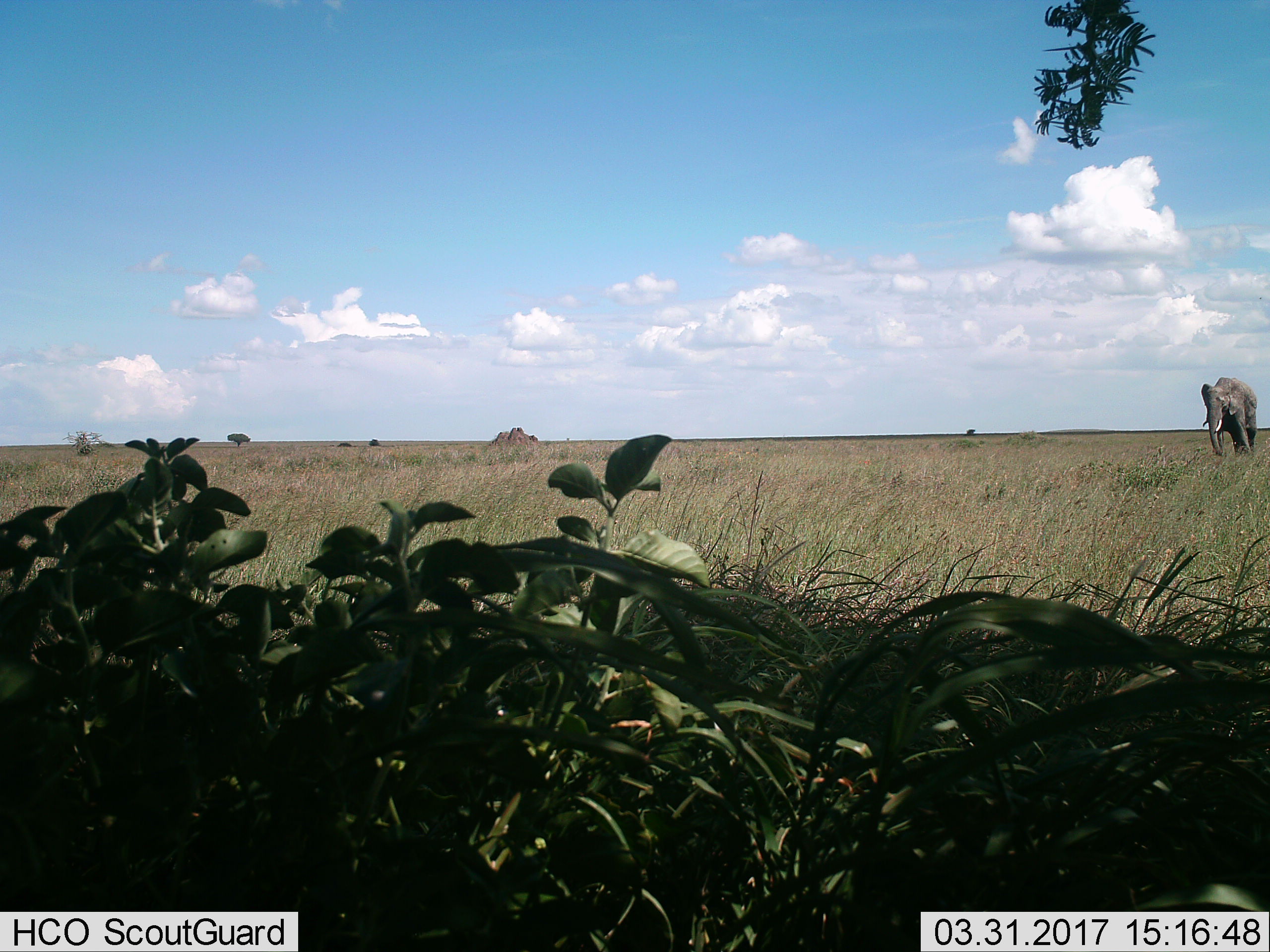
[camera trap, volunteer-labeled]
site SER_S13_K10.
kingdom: Animalia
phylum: Chordata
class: Mammalia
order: Proboscidea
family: Elephantidae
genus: Loxodonta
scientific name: Loxodonta africana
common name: african bush elephant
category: elephant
Elephant (african bush elephant) (Loxodonta africana), count 1. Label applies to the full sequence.